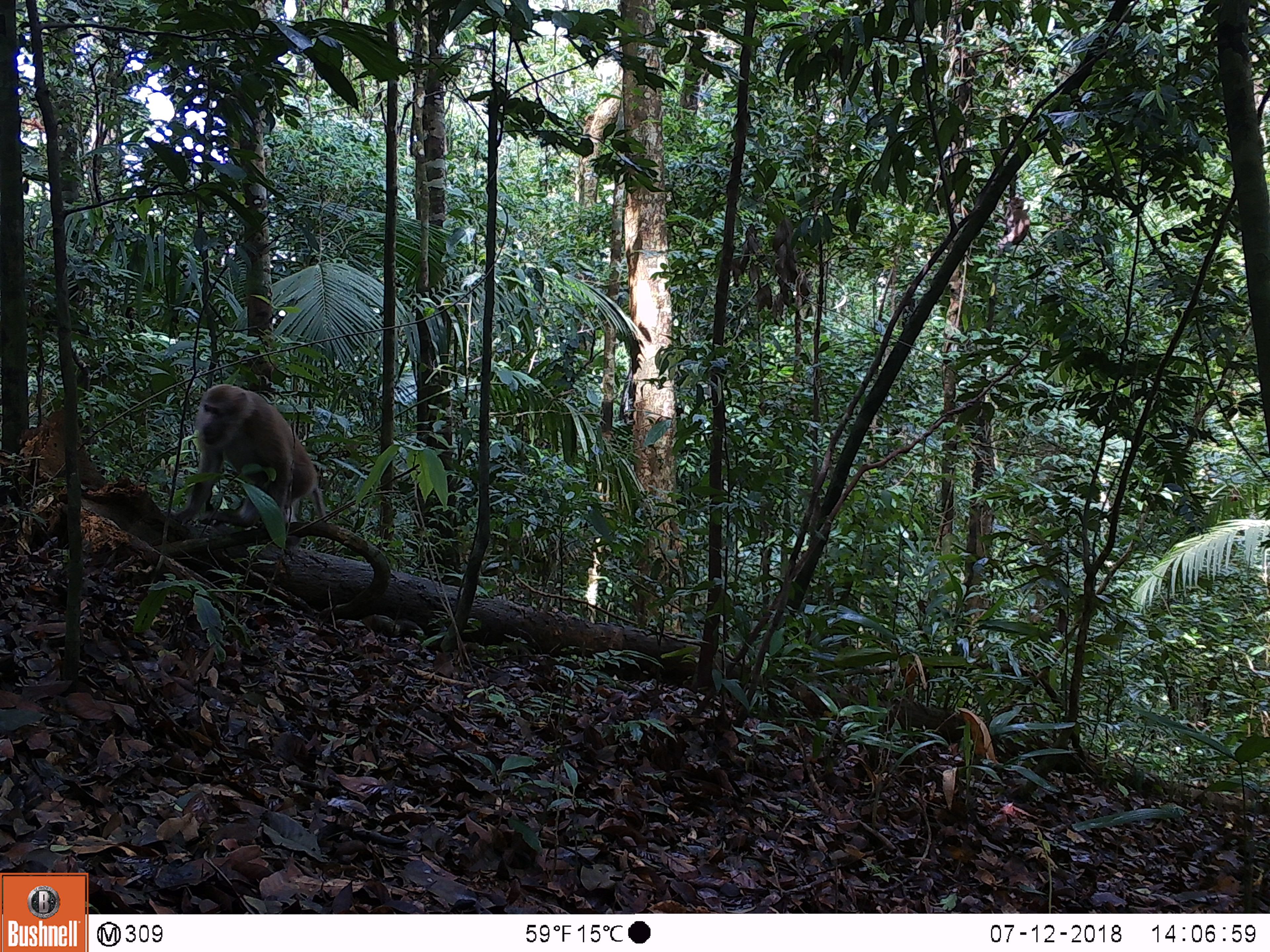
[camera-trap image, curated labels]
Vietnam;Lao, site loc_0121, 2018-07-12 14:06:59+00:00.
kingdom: Animalia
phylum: Chordata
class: Mammalia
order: Primates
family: Cercopithecidae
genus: Macaca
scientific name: Macaca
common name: macaques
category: assam or rhesus macaque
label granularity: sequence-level